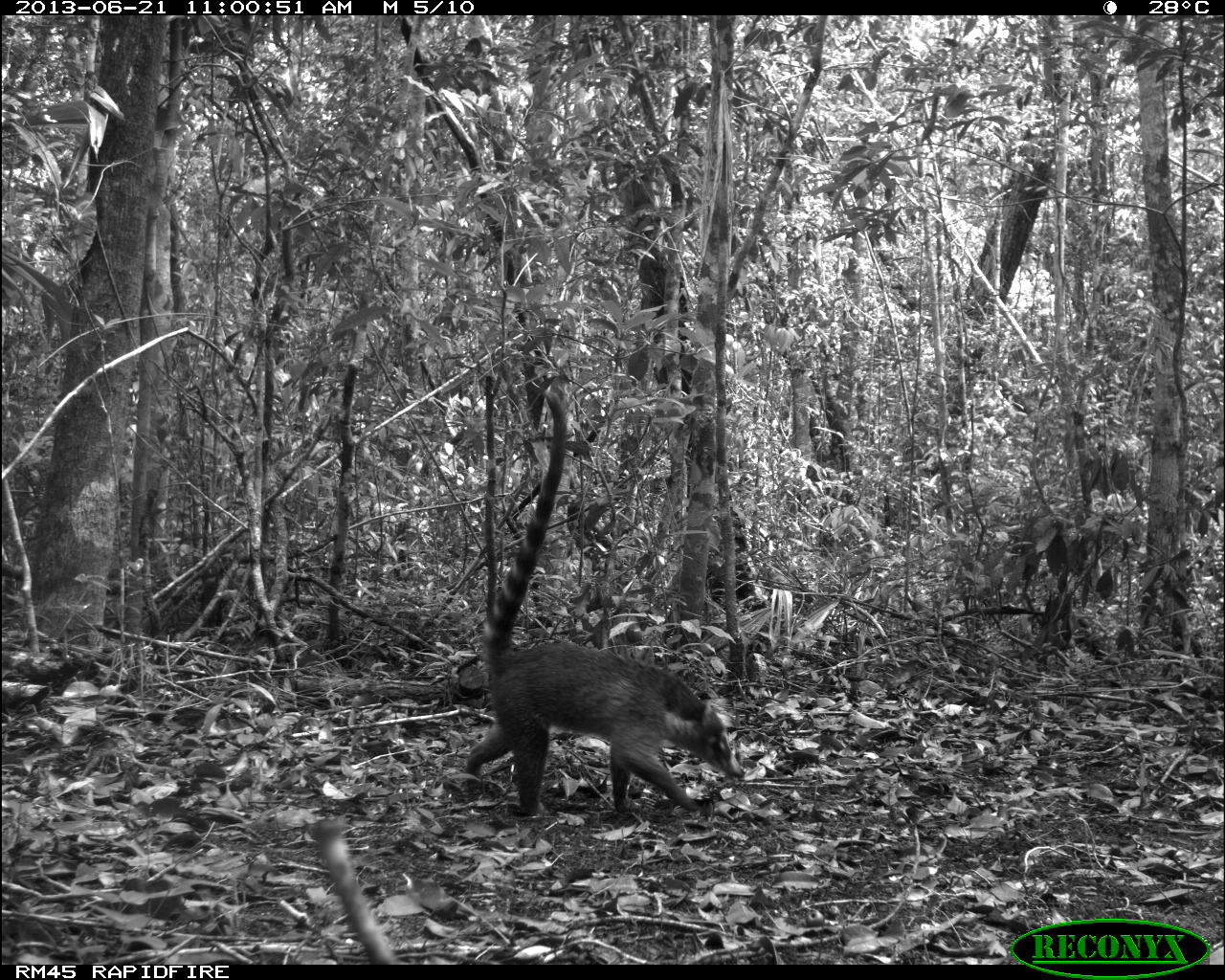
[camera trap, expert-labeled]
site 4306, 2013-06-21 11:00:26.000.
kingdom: Animalia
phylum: Chordata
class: Mammalia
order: Carnivora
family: Procyonidae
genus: Nasua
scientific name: Nasua narica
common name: white-nosed coati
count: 2